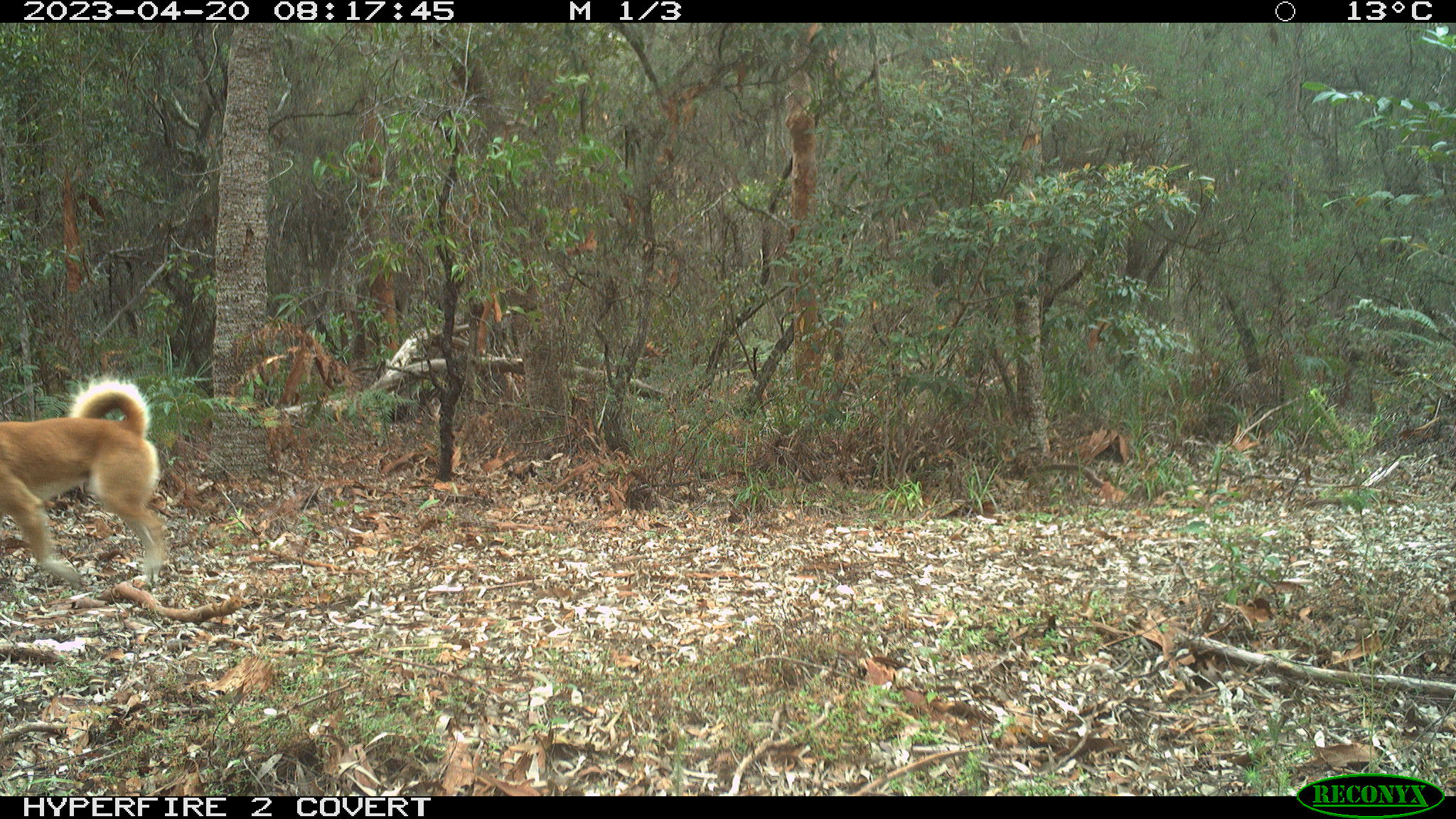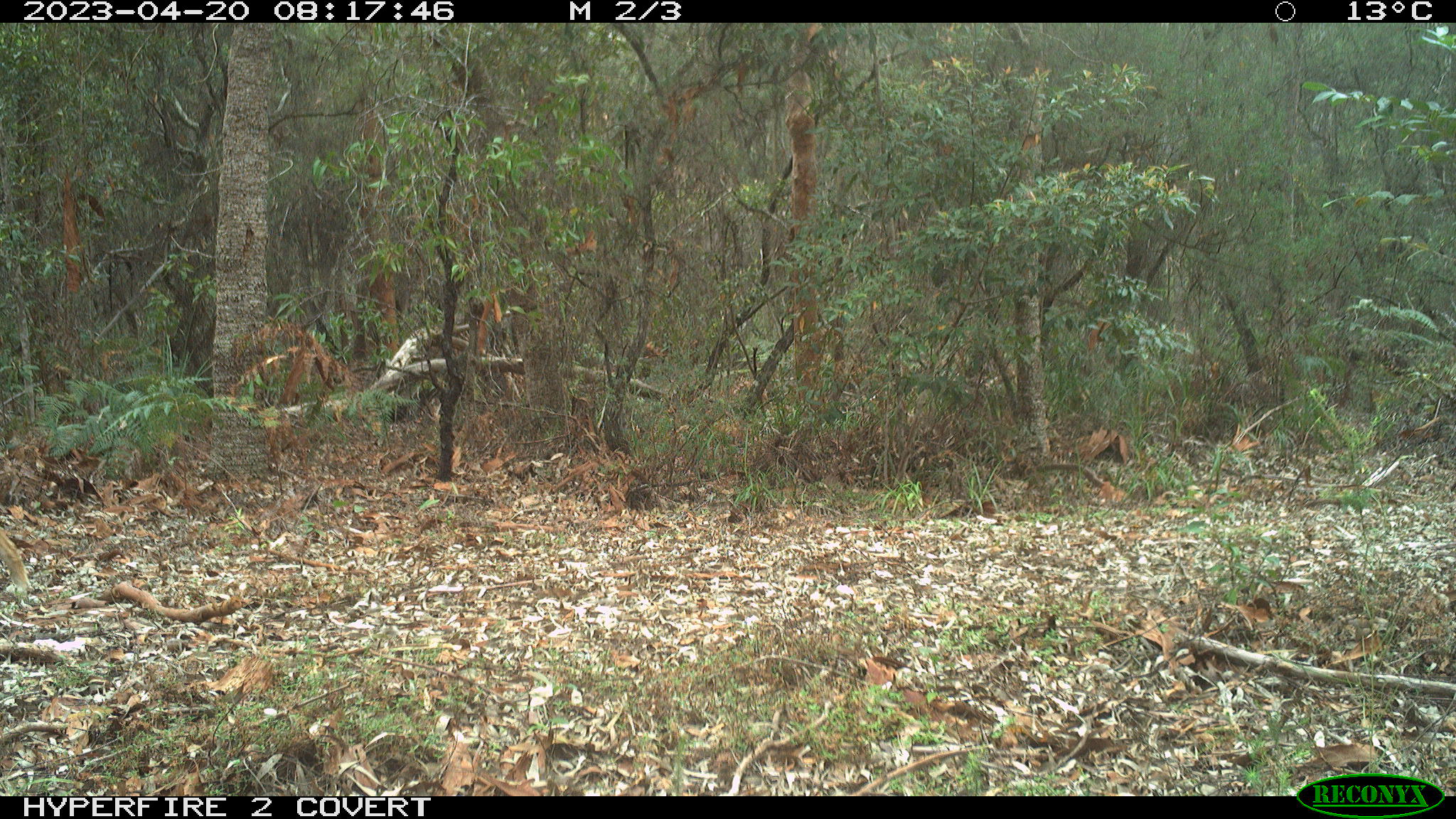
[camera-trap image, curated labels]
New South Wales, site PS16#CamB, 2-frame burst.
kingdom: Animalia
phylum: Chordata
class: Mammalia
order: Carnivora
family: Canidae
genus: Canis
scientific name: Canis familiaris dingo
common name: dingo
Dingo (Canis familiaris dingo).